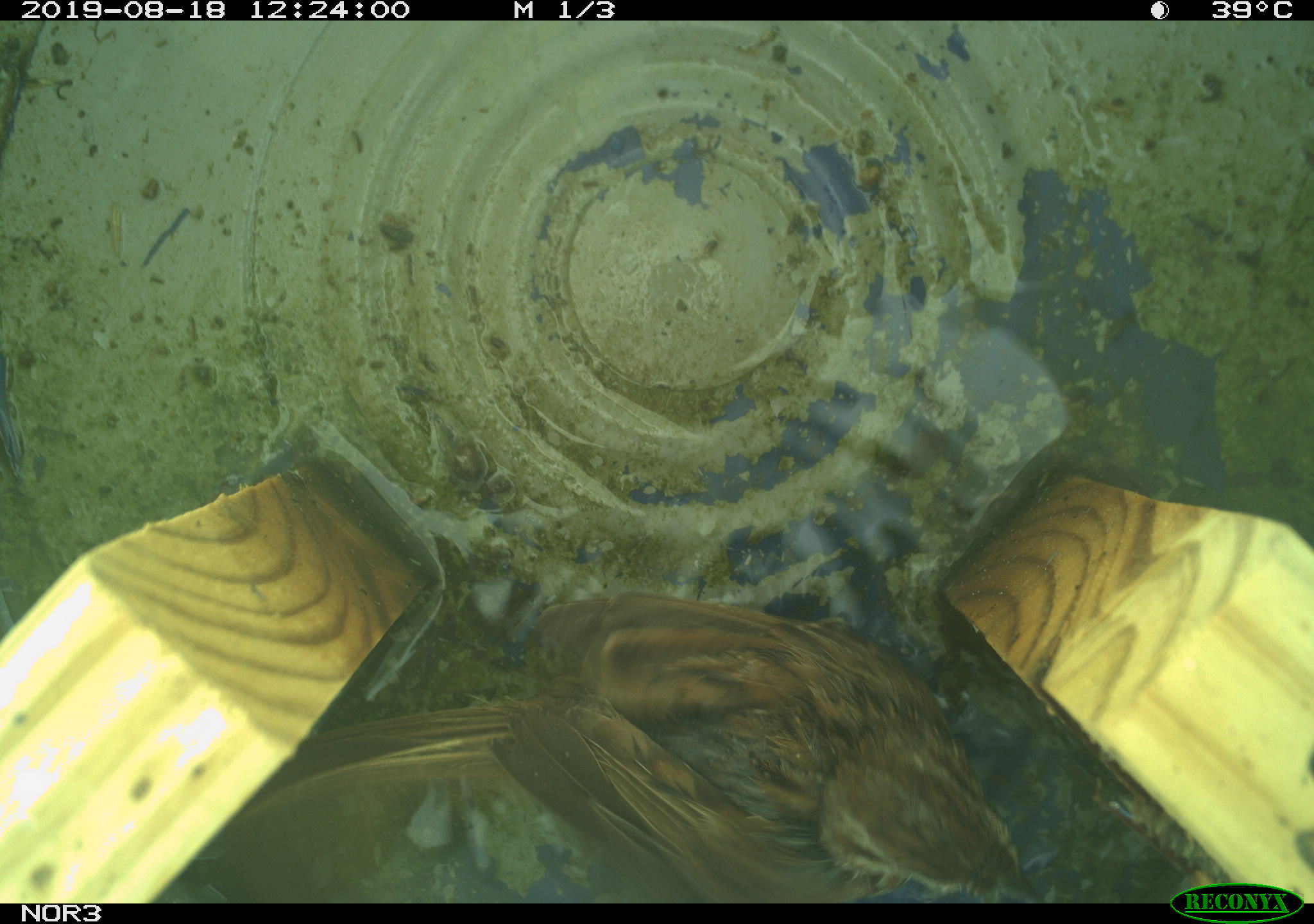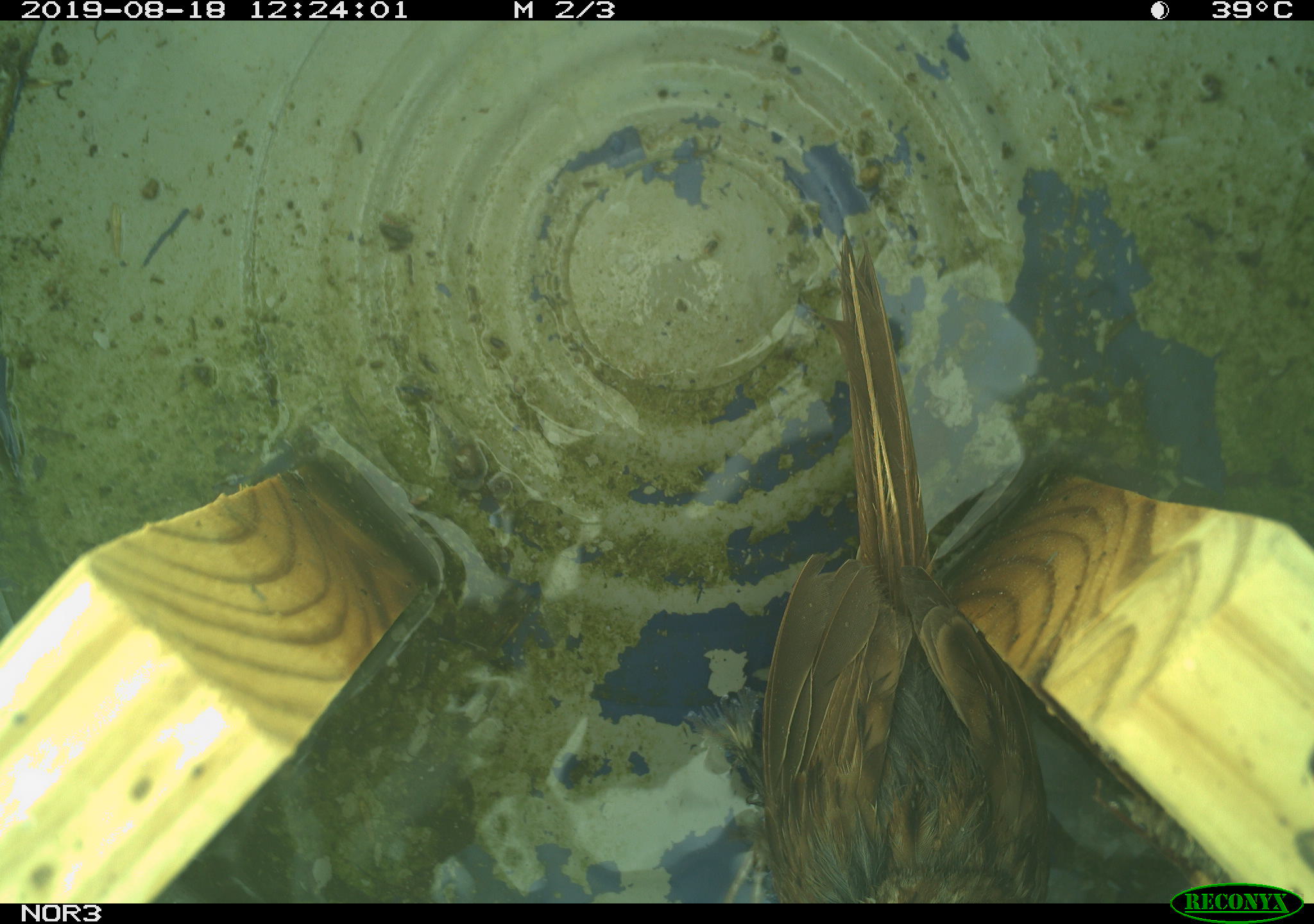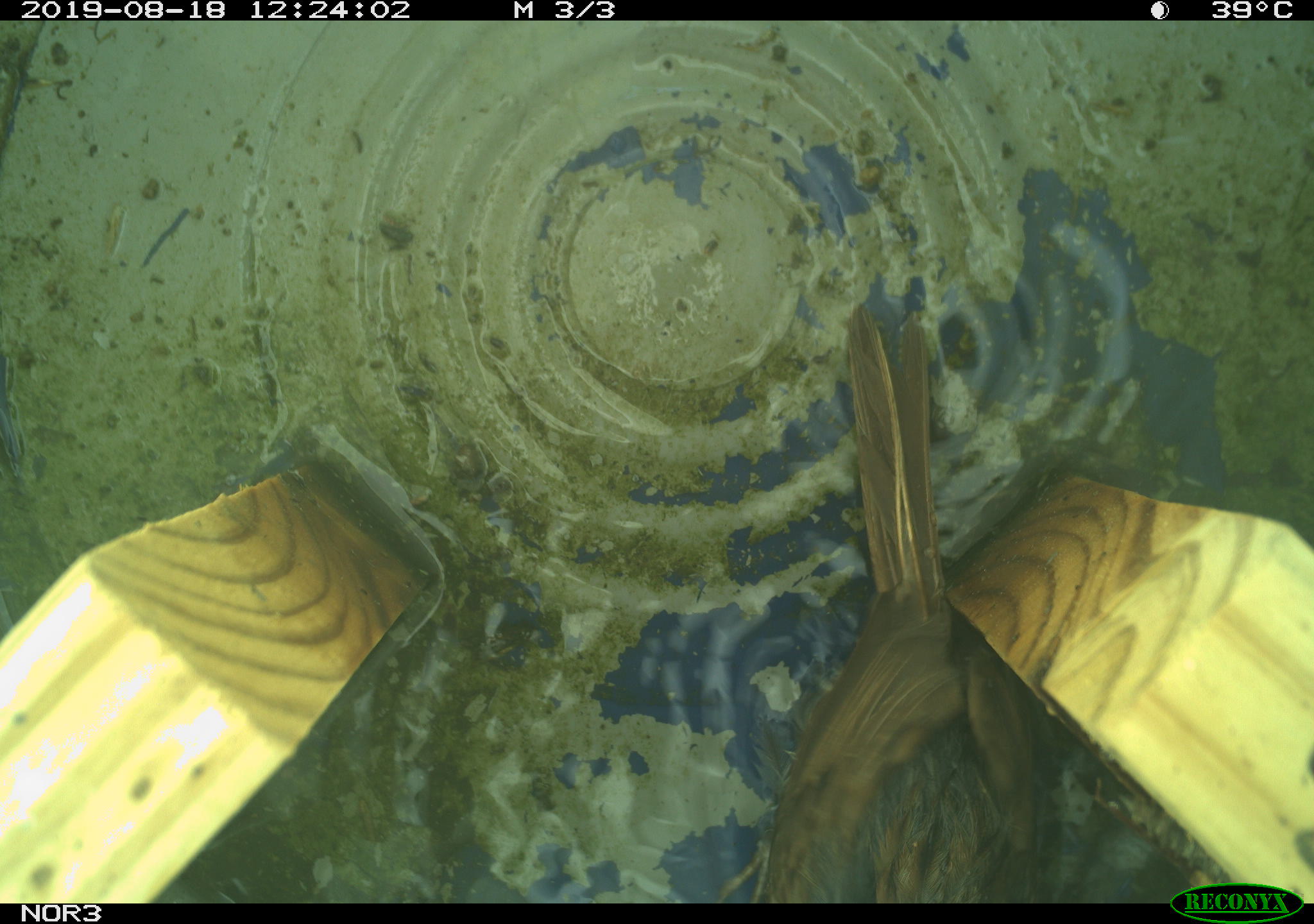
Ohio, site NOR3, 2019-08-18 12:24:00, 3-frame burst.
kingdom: Animalia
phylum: Chordata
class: Aves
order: Passeriformes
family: Passerellidae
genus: Melospiza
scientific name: Melospiza melodia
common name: song sparrow